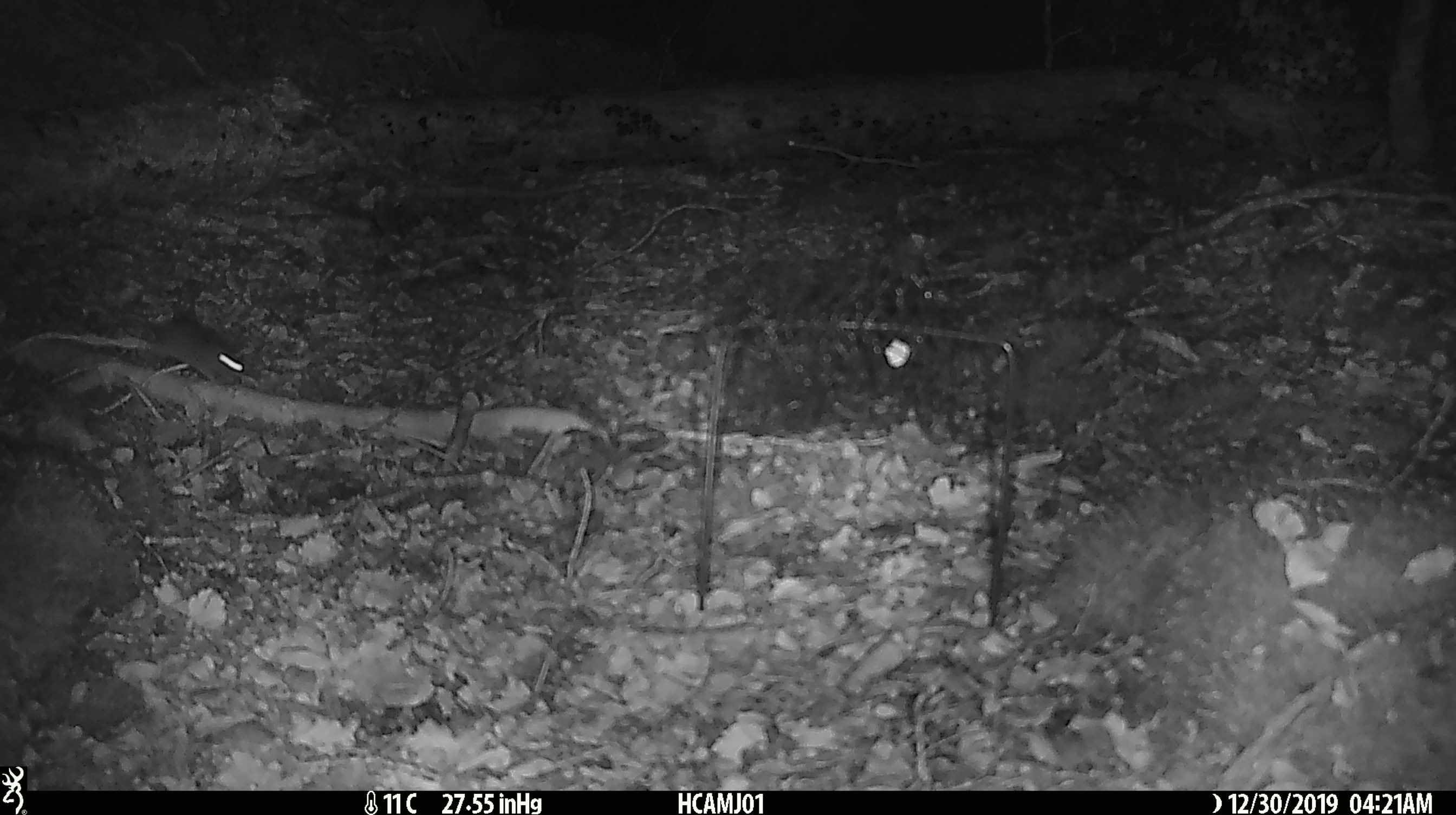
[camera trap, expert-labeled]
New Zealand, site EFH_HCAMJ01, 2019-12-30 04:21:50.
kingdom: Animalia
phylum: Chordata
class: Mammalia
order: Rodentia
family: Muridae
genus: Mus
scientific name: Mus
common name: mouse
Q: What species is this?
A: Mouse (Mus).